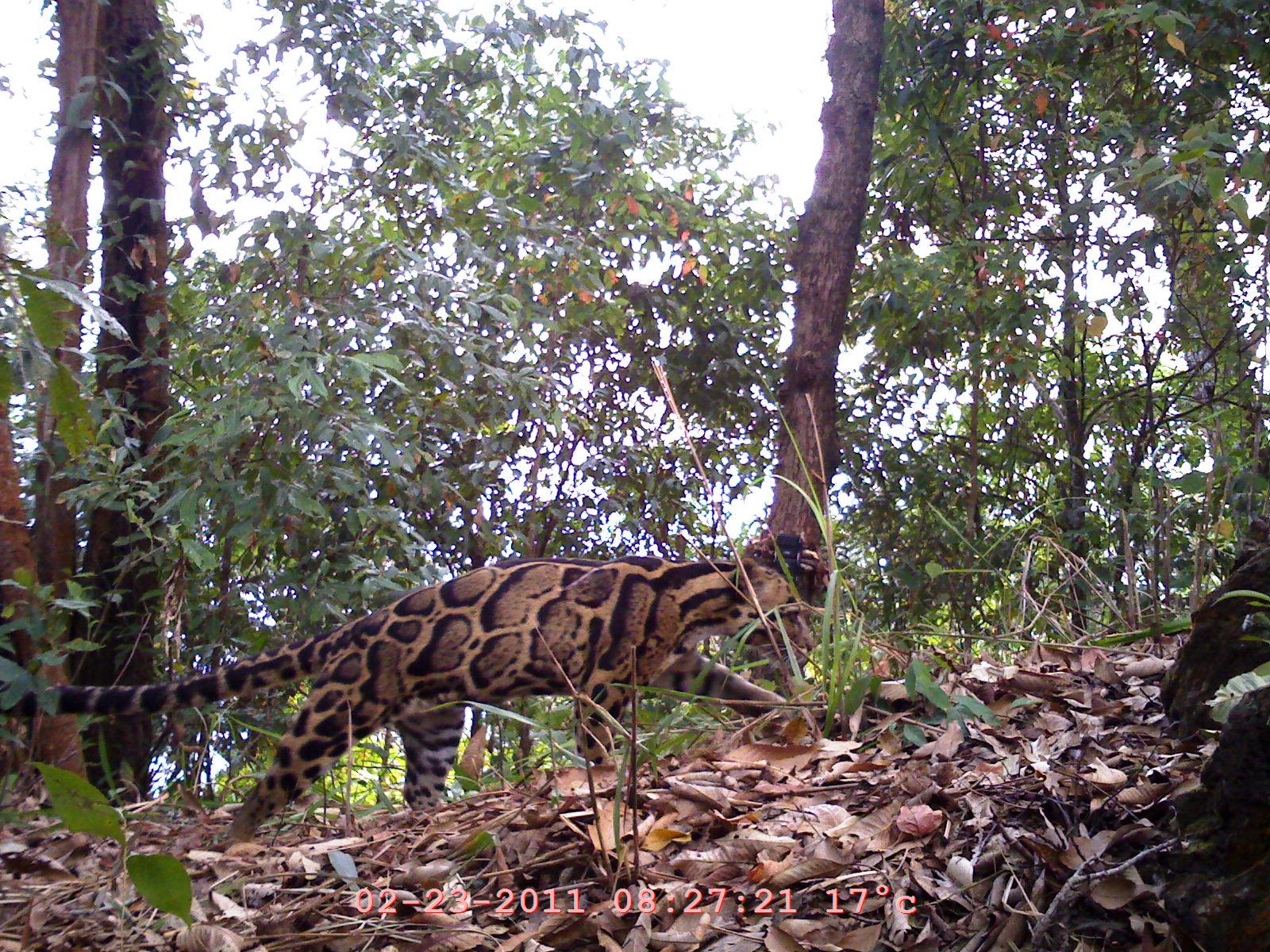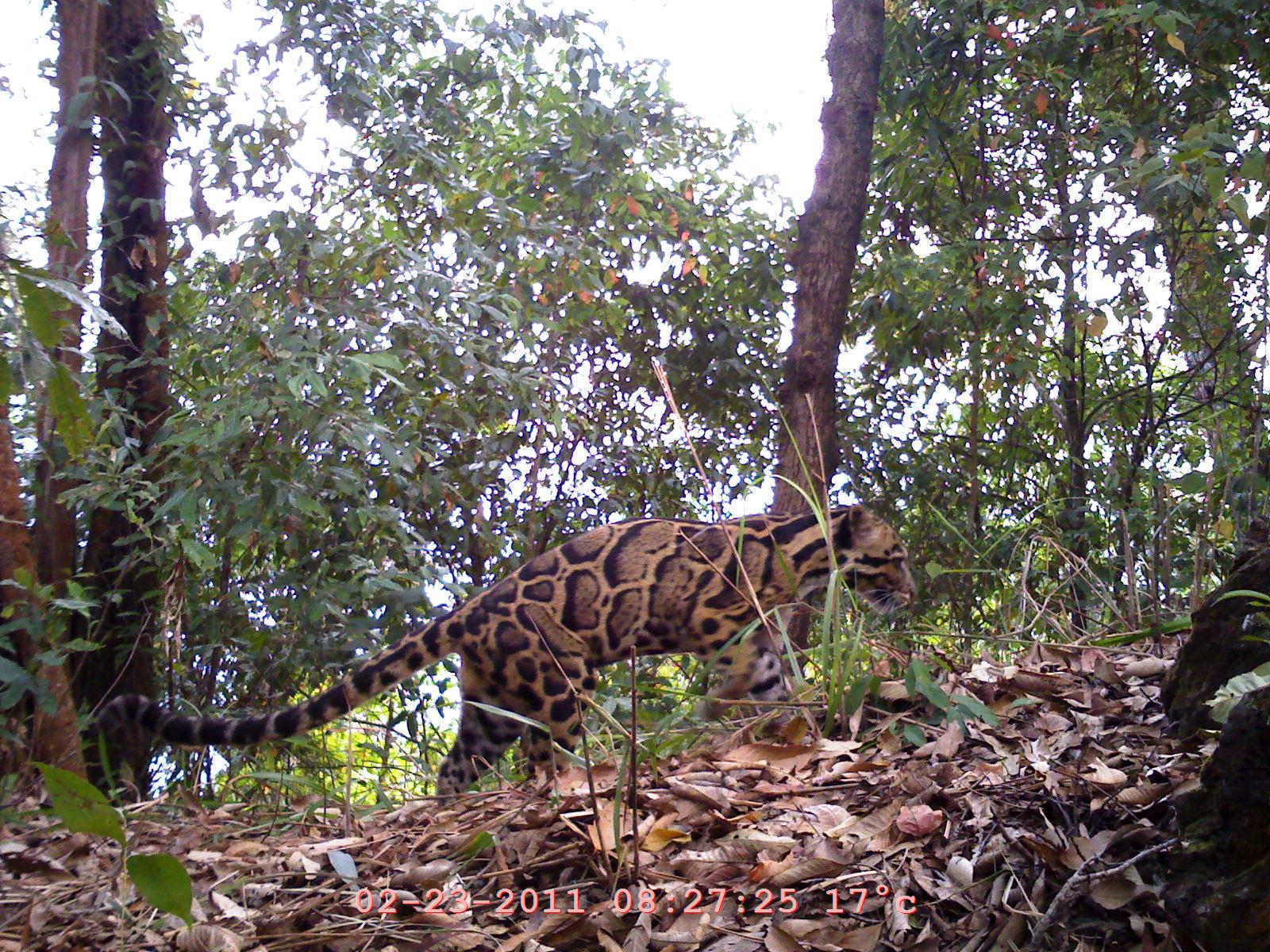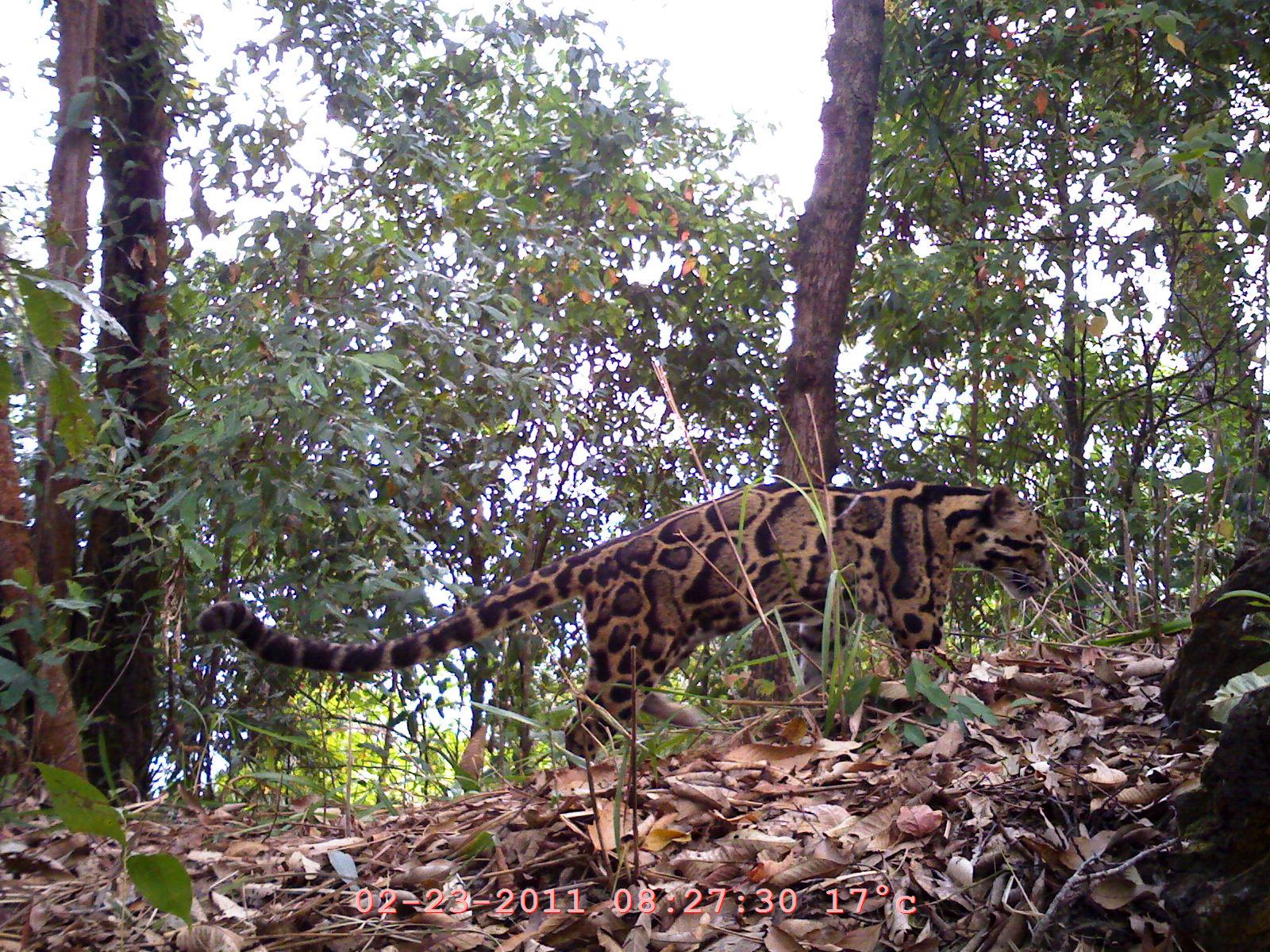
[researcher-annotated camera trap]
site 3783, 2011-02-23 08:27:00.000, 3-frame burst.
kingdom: Animalia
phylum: Chordata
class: Mammalia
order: Carnivora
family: Felidae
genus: Neofelis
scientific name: Neofelis nebulosa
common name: mainland clouded leopard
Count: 1.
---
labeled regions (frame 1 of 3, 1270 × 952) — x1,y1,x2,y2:
neofelis nebulosa: 0,555,813,850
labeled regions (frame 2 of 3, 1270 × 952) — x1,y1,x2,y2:
neofelis nebulosa: 98,504,918,806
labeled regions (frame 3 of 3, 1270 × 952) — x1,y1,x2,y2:
neofelis nebulosa: 198,480,1056,773